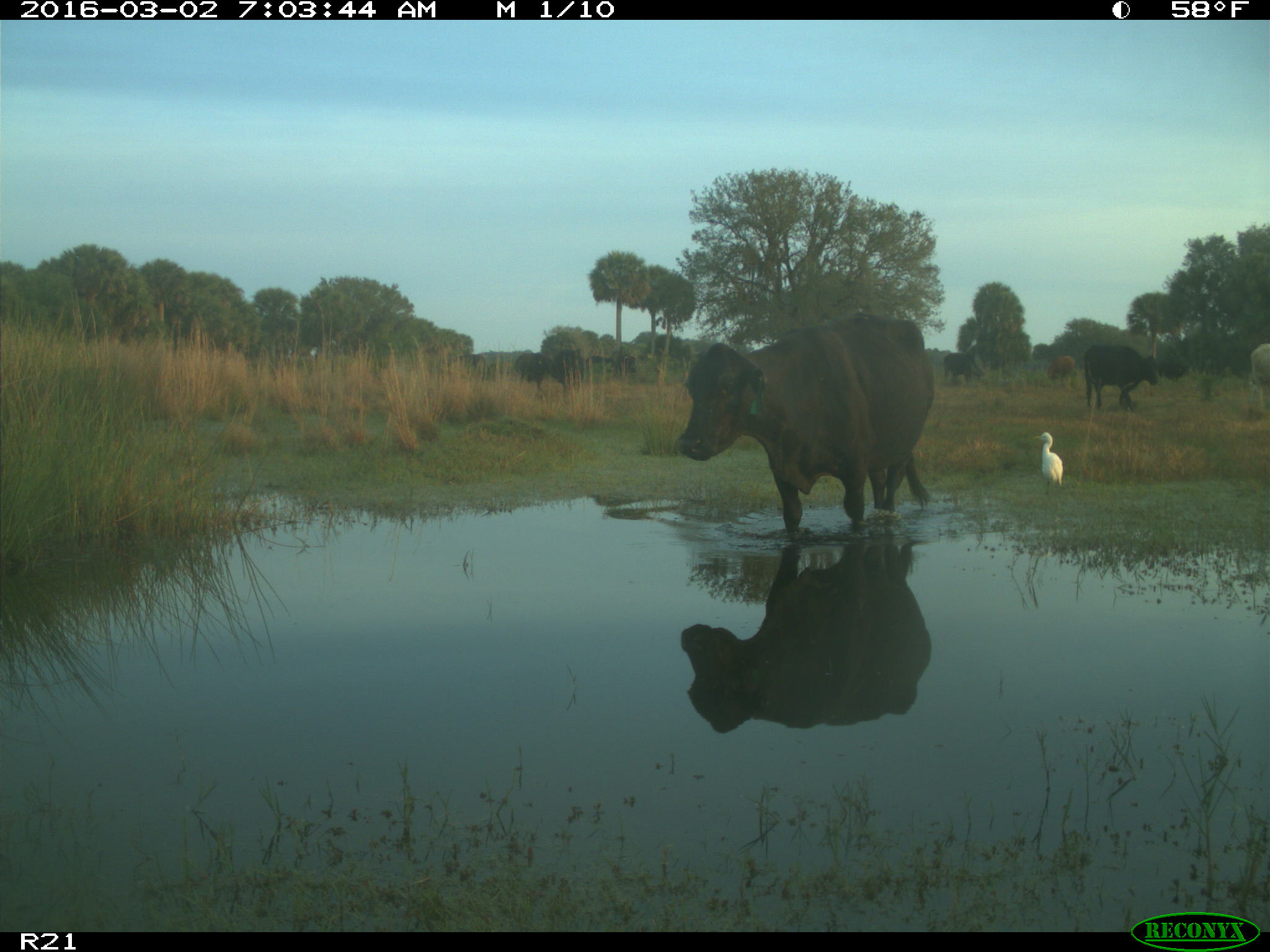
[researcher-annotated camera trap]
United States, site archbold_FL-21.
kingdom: Animalia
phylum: Chordata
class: Mammalia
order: Artiodactyla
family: Bovidae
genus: Bos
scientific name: Bos taurus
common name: domestic cow